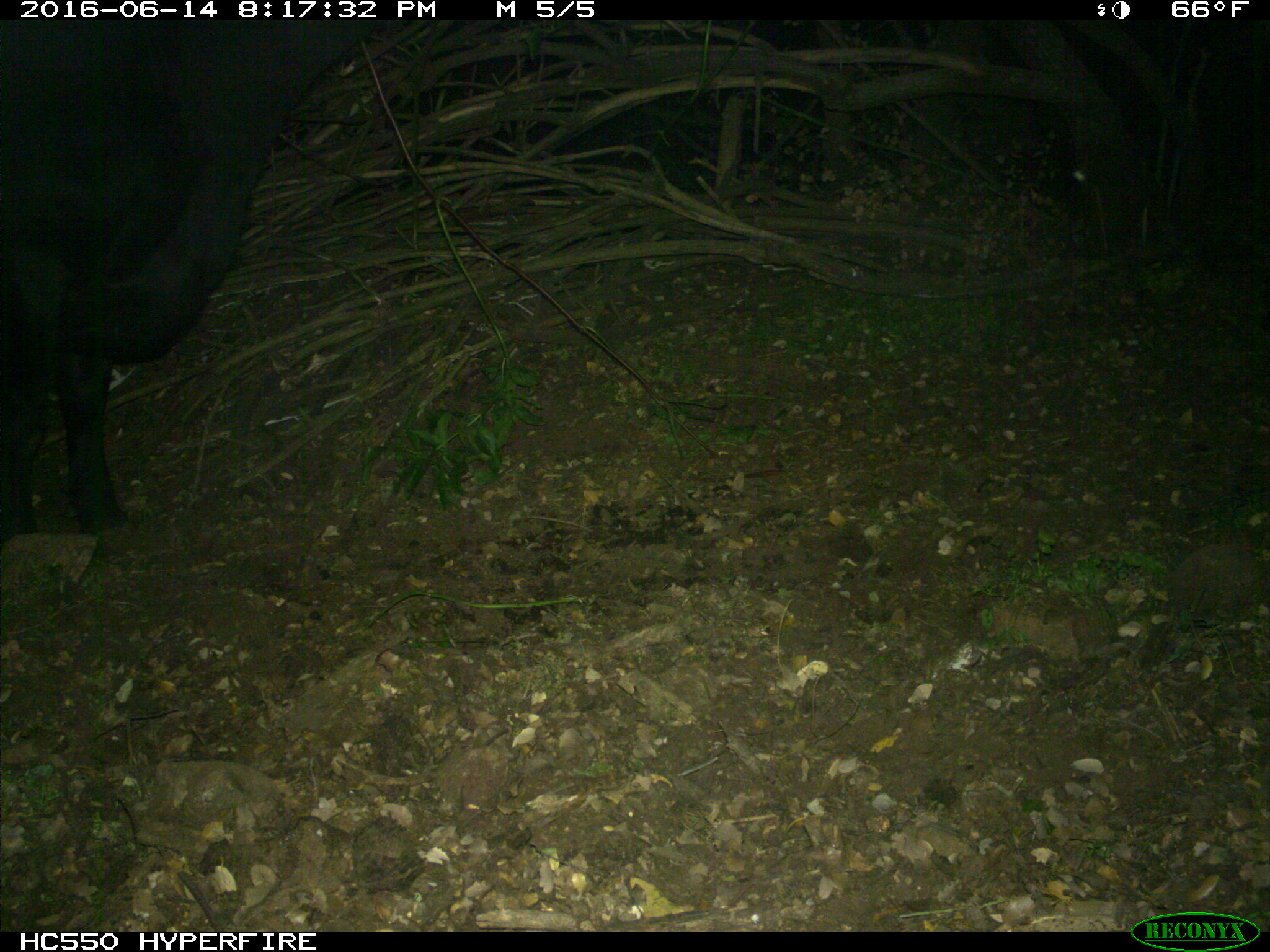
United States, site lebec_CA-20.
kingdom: Animalia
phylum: Chordata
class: Mammalia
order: Artiodactyla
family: Bovidae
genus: Bos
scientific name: Bos taurus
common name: domestic cow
Bos taurus (domestic cow).